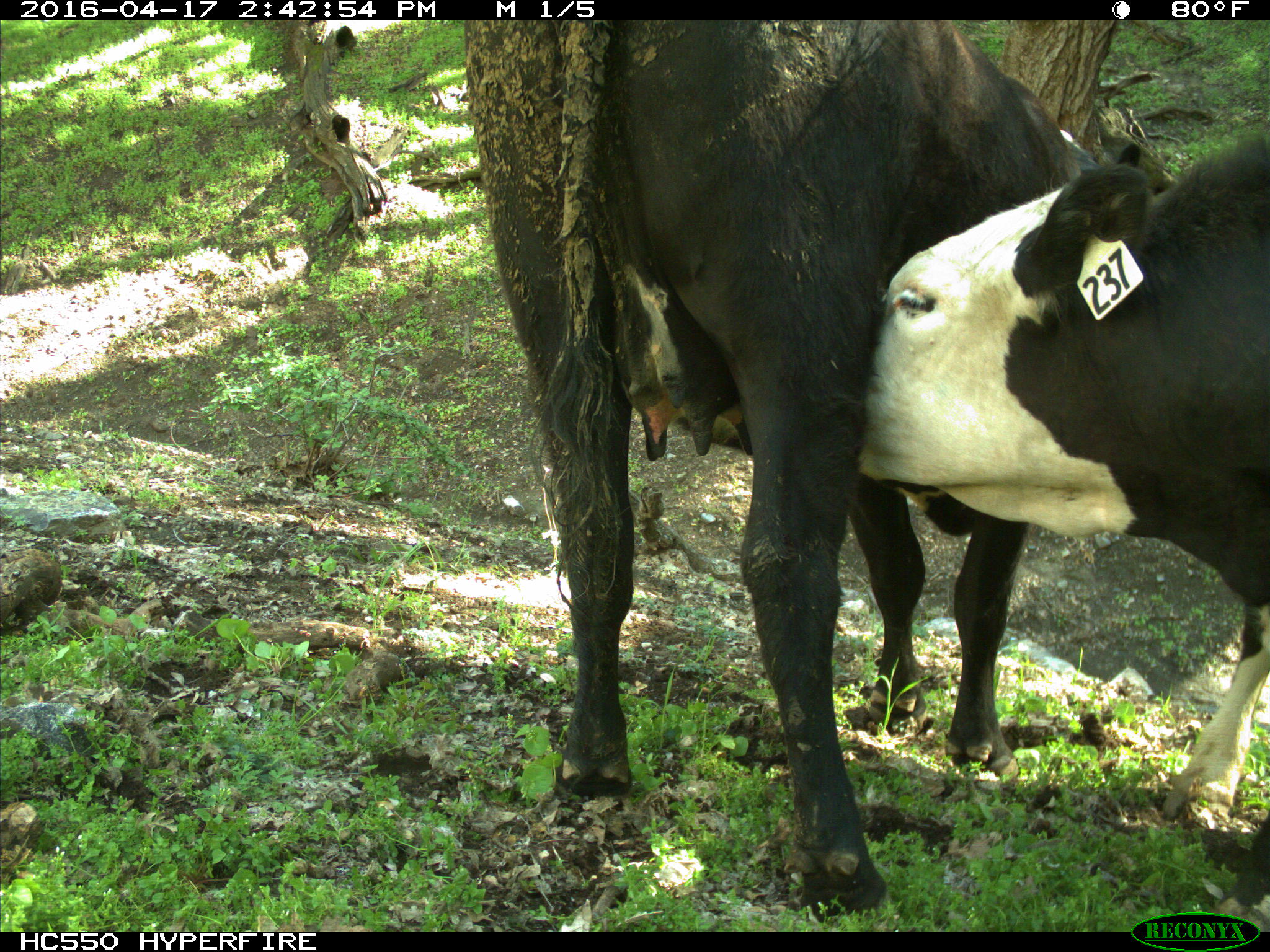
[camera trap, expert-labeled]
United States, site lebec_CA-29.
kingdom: Animalia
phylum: Chordata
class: Mammalia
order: Artiodactyla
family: Bovidae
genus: Bos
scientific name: Bos taurus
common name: domestic cow